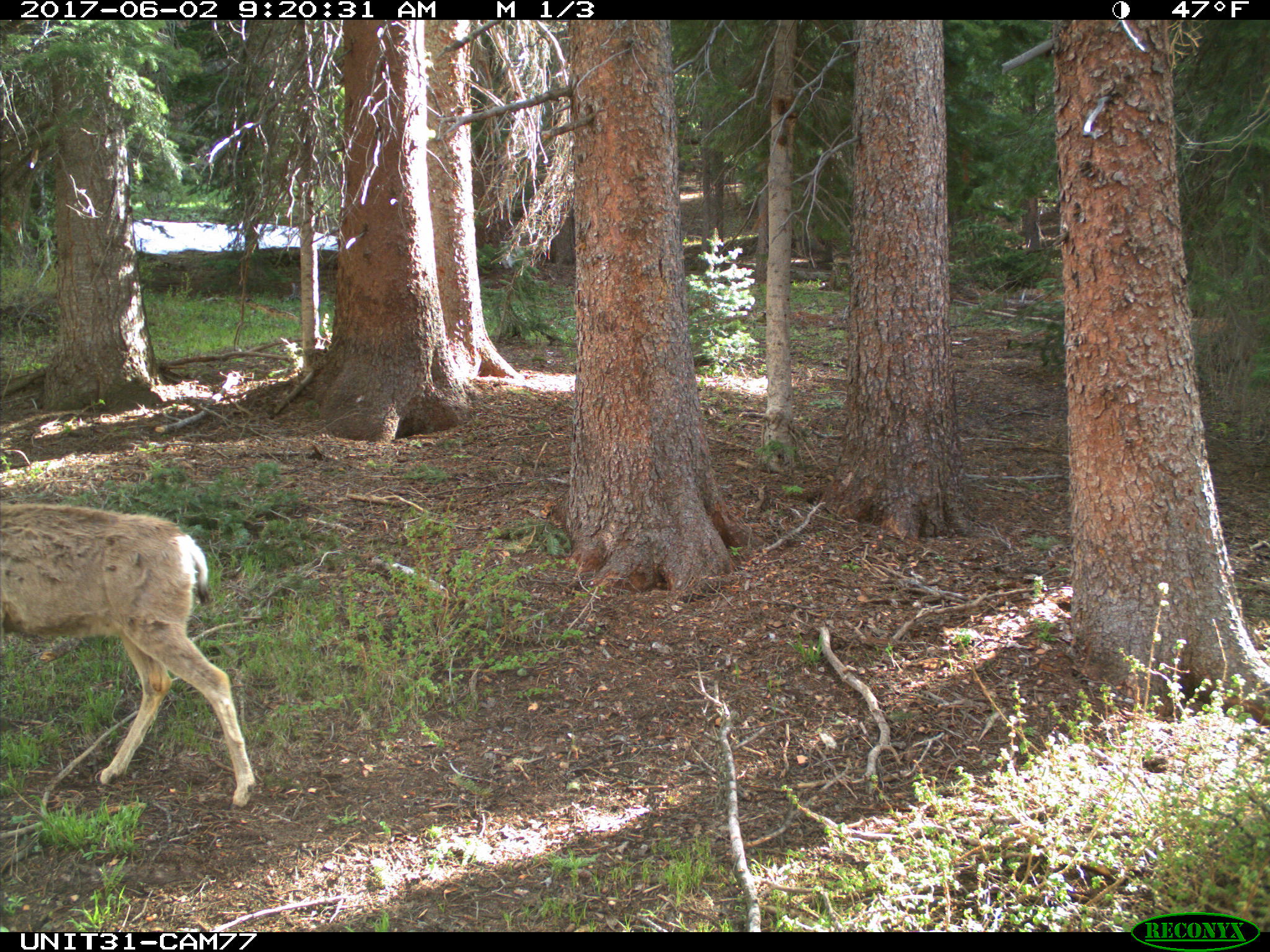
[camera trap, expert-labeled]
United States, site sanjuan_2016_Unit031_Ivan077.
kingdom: Animalia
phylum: Chordata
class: Mammalia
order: Artiodactyla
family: Cervidae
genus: Odocoileus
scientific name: Odocoileus hemionus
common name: mule deer